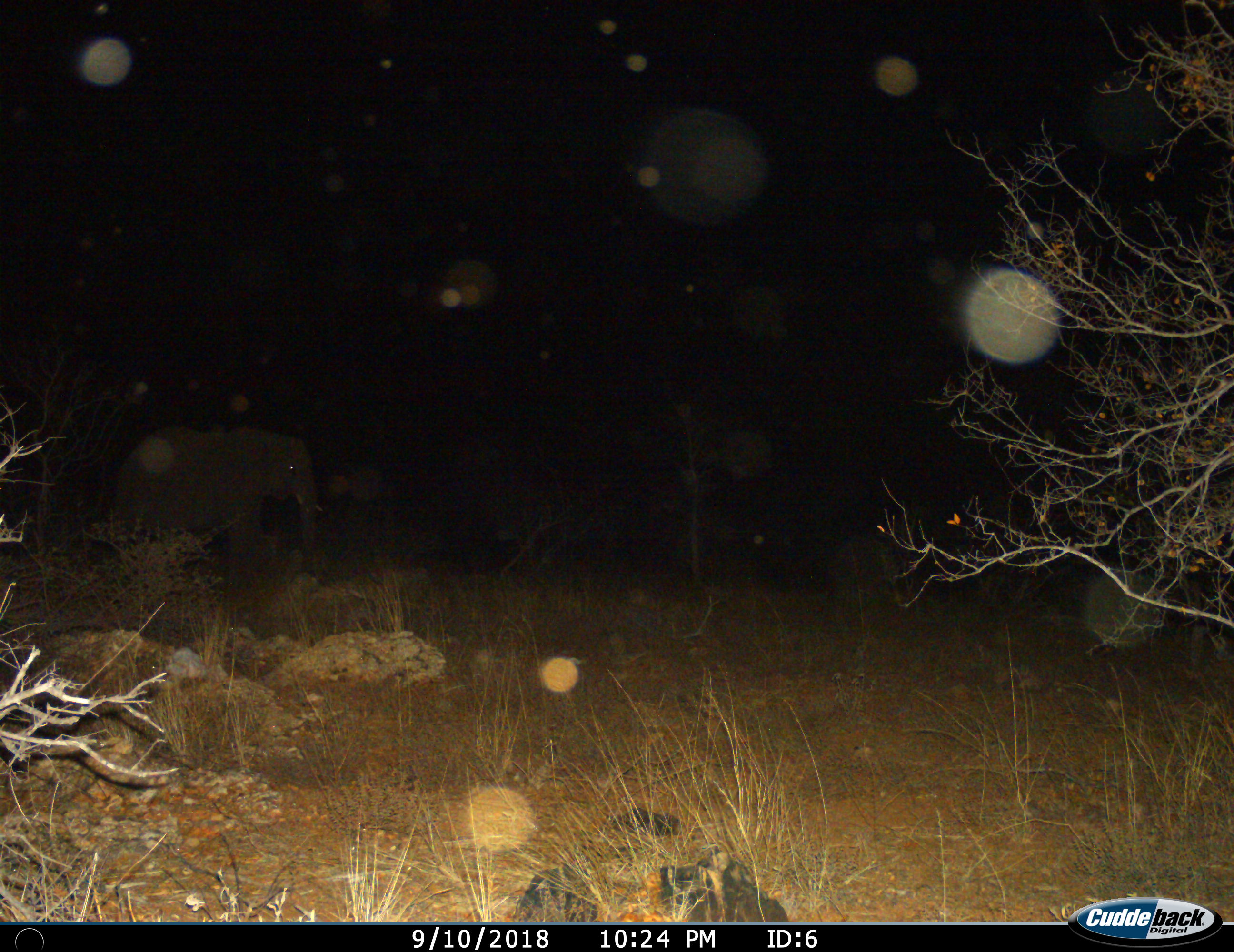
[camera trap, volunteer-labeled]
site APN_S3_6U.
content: unidentified animal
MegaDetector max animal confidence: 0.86